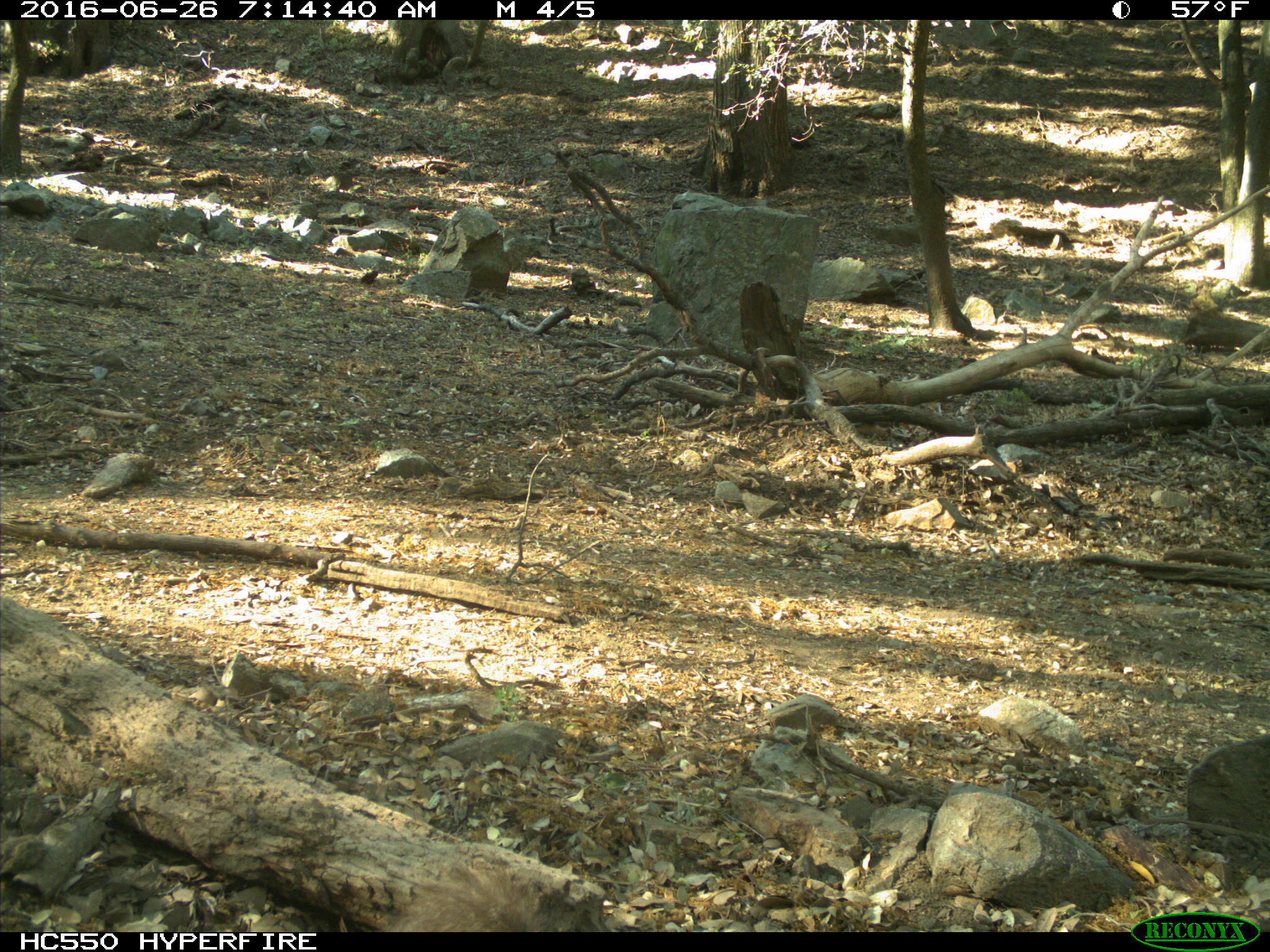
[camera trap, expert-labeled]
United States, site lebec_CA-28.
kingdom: Animalia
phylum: Chordata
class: Mammalia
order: Rodentia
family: Sciuridae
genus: Sciurus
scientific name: Sciurus carolinensis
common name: eastern gray squirrel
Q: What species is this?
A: Sciurus carolinensis (eastern gray squirrel).